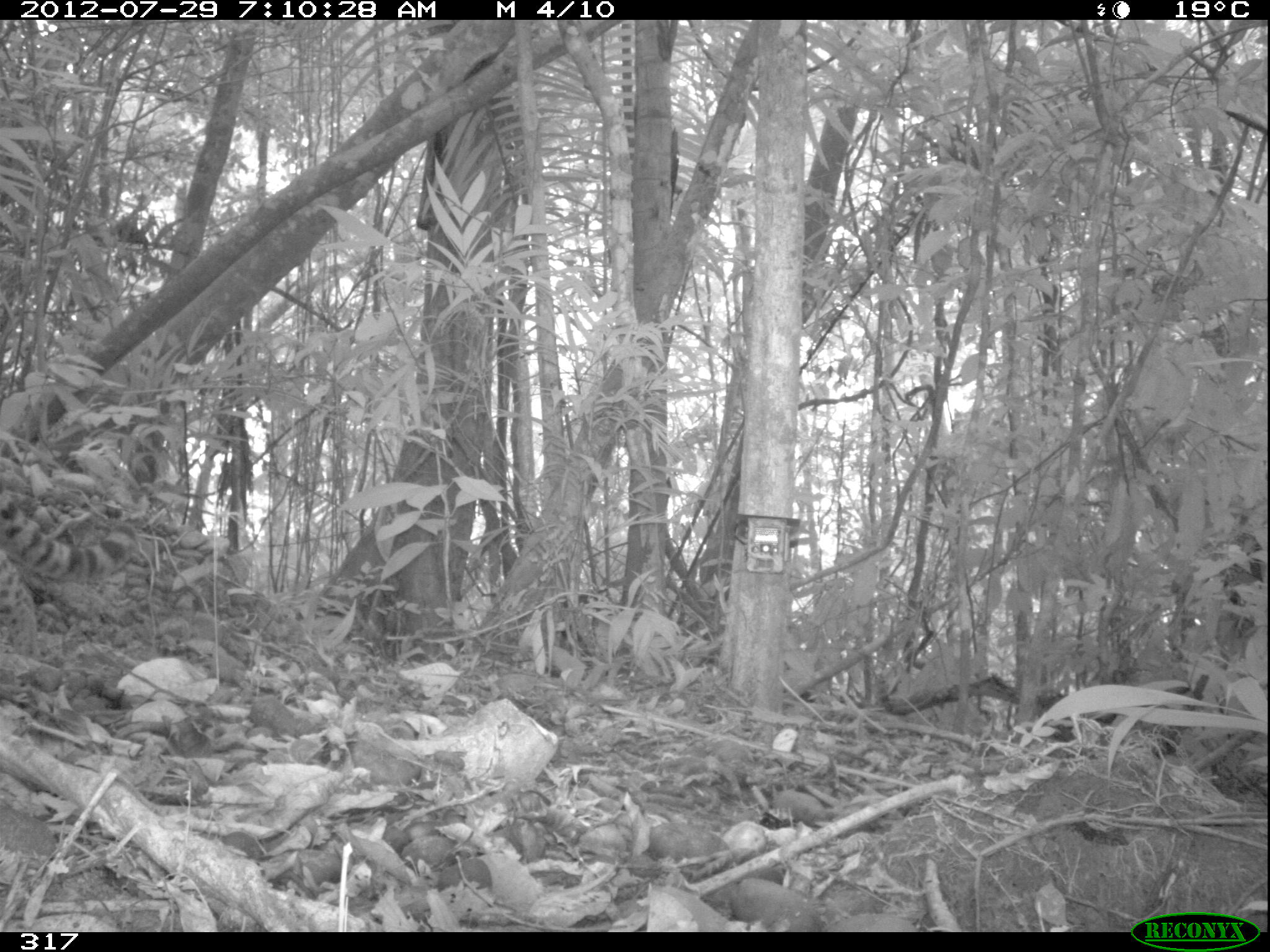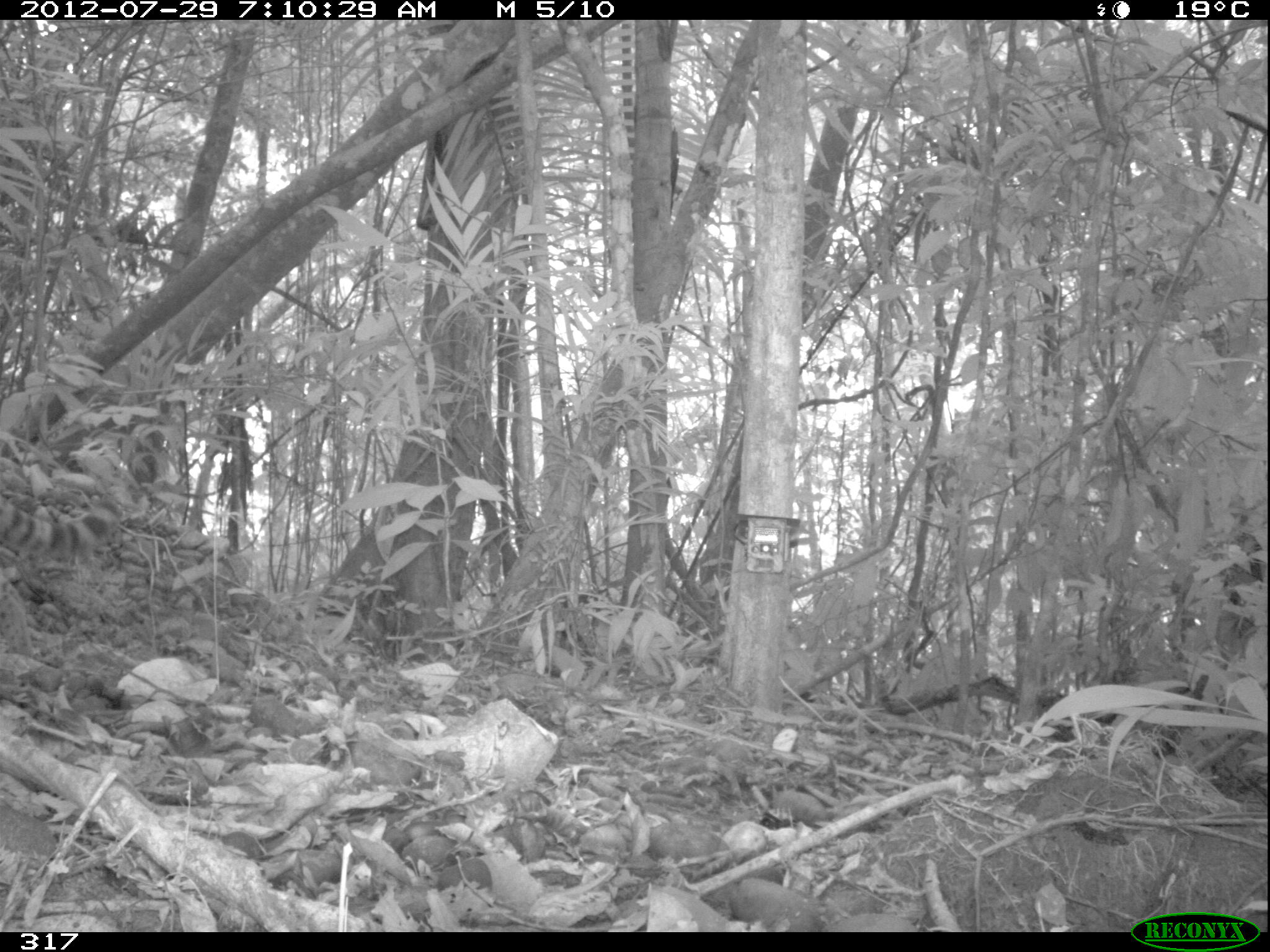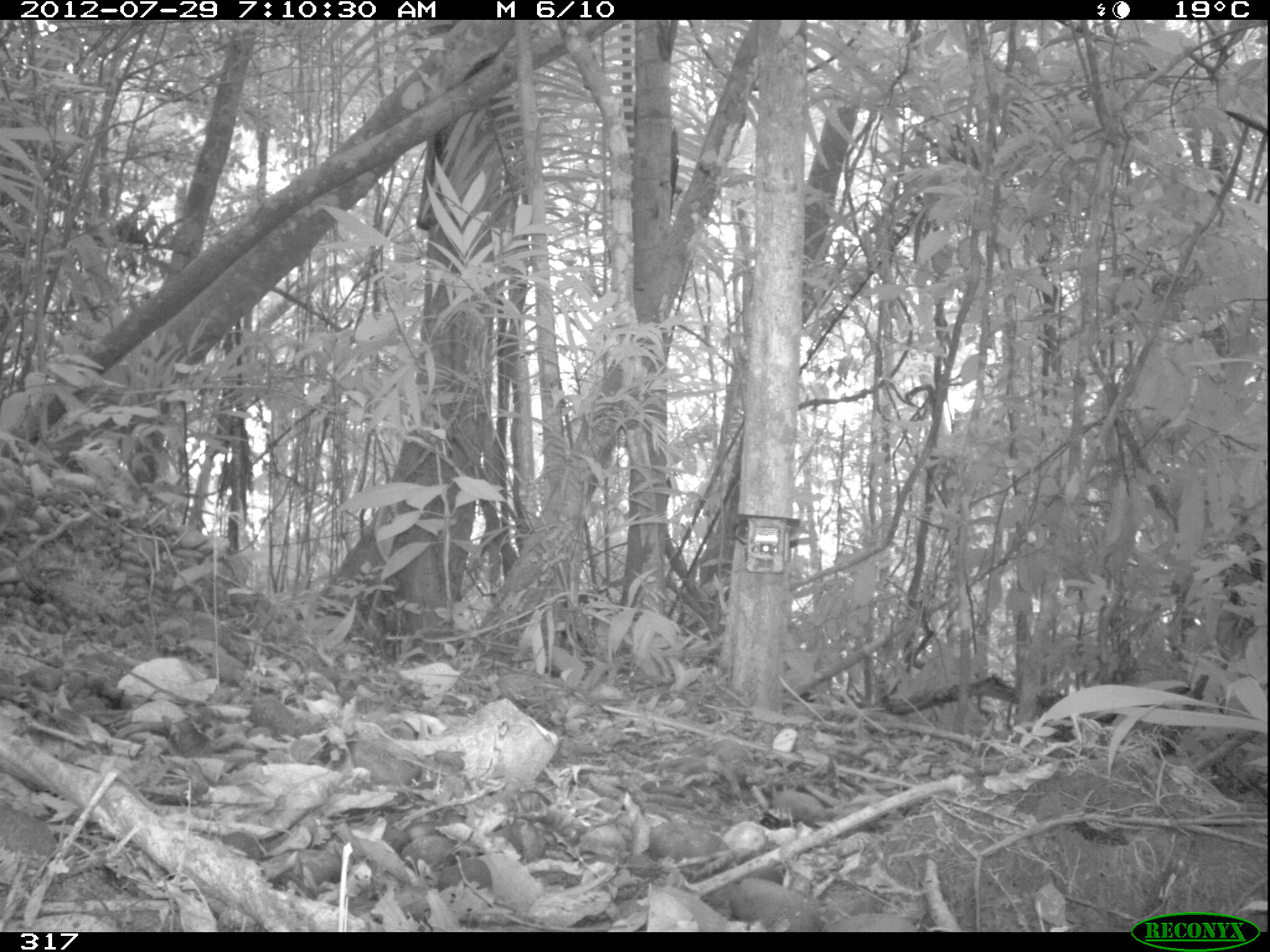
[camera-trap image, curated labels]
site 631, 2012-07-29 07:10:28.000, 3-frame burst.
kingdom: Animalia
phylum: Chordata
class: Mammalia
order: Carnivora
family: Felidae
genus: Leopardus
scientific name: Leopardus wiedii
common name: margay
Leopardus wiedii (margay).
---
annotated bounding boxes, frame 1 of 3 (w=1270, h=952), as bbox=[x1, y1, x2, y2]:
leopardus wiedii: bbox=[0, 486, 136, 657]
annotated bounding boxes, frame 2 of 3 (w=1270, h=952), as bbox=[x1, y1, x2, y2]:
leopardus wiedii: bbox=[0, 486, 123, 656]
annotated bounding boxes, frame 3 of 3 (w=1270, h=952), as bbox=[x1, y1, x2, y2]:
leopardus wiedii: bbox=[0, 495, 15, 534]